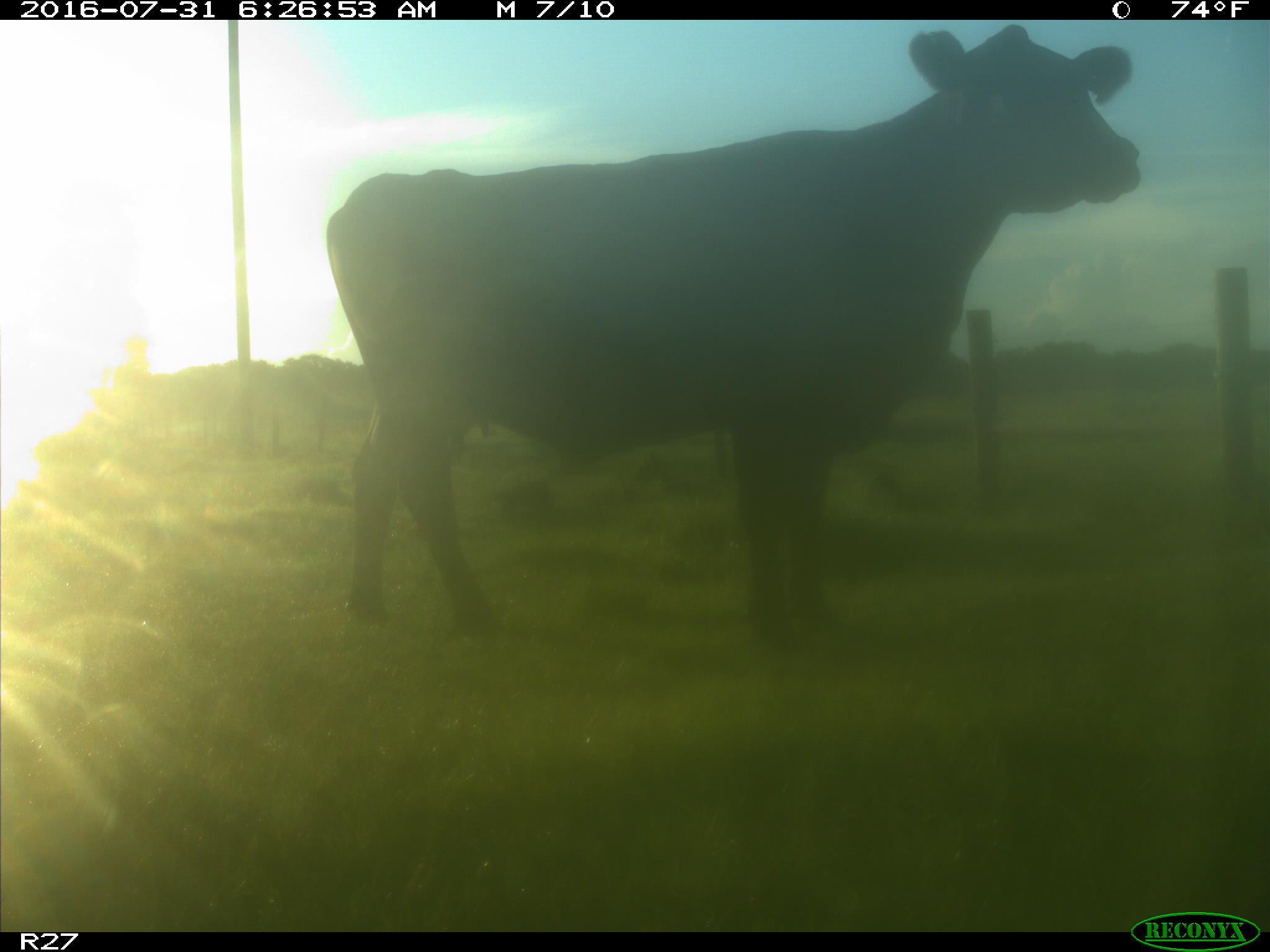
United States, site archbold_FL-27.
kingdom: Animalia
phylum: Chordata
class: Mammalia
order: Artiodactyla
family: Bovidae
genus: Bos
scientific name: Bos taurus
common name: domestic cow